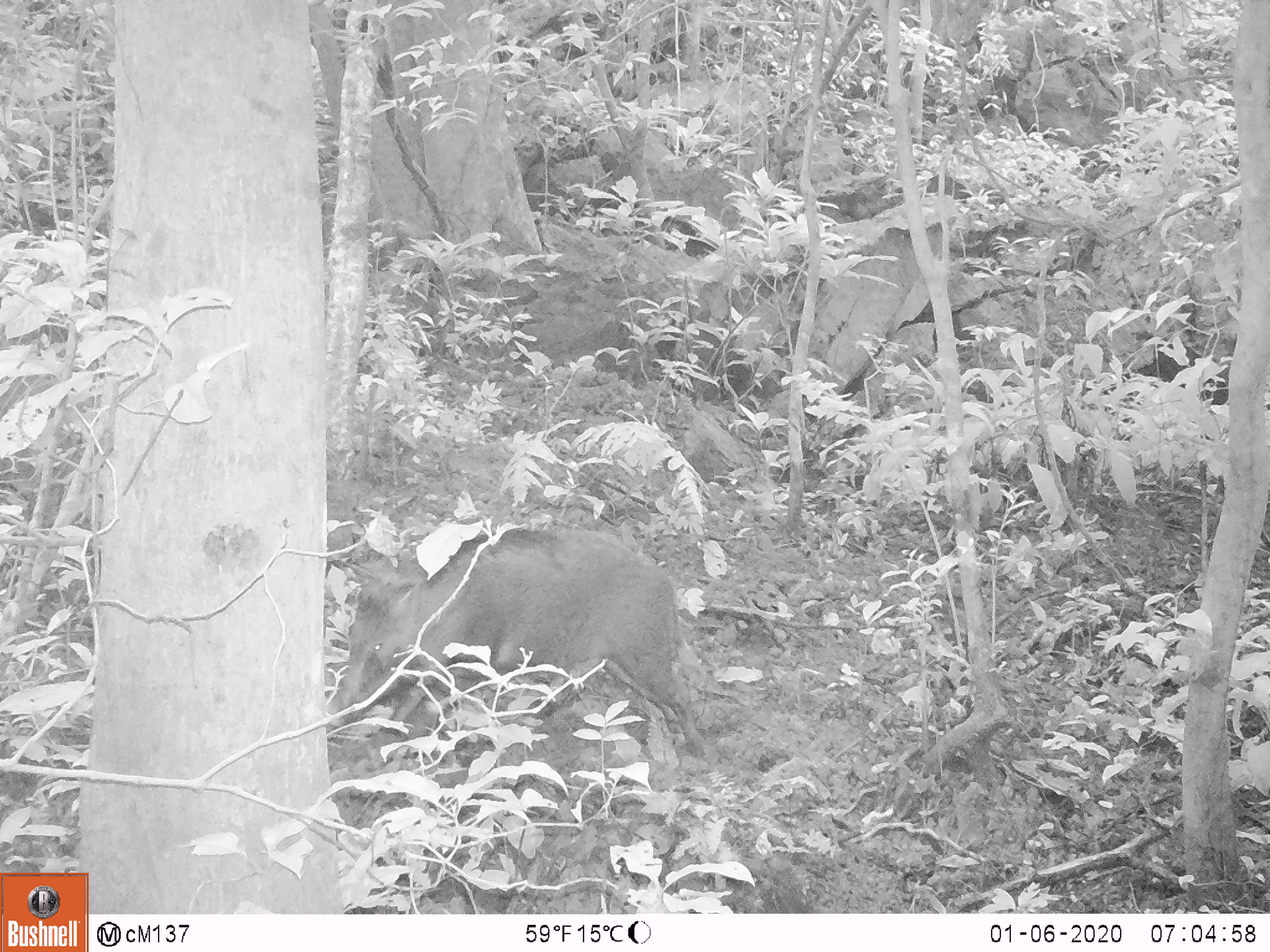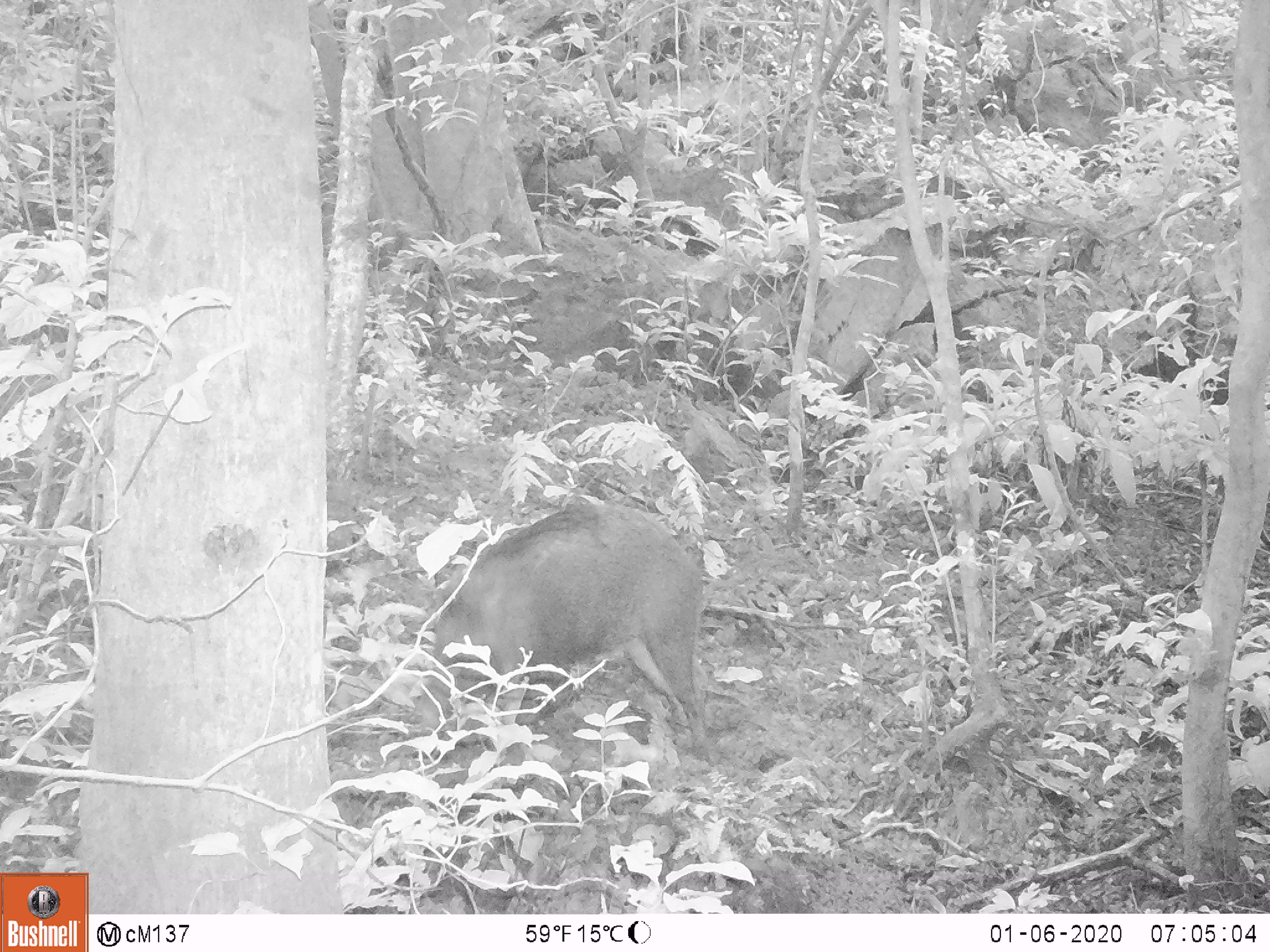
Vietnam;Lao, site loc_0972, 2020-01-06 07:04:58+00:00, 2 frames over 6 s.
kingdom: Animalia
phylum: Chordata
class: Mammalia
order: Artiodactyla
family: Suidae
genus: Sus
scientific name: Sus scrofa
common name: eurasian wild pig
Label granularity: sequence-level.